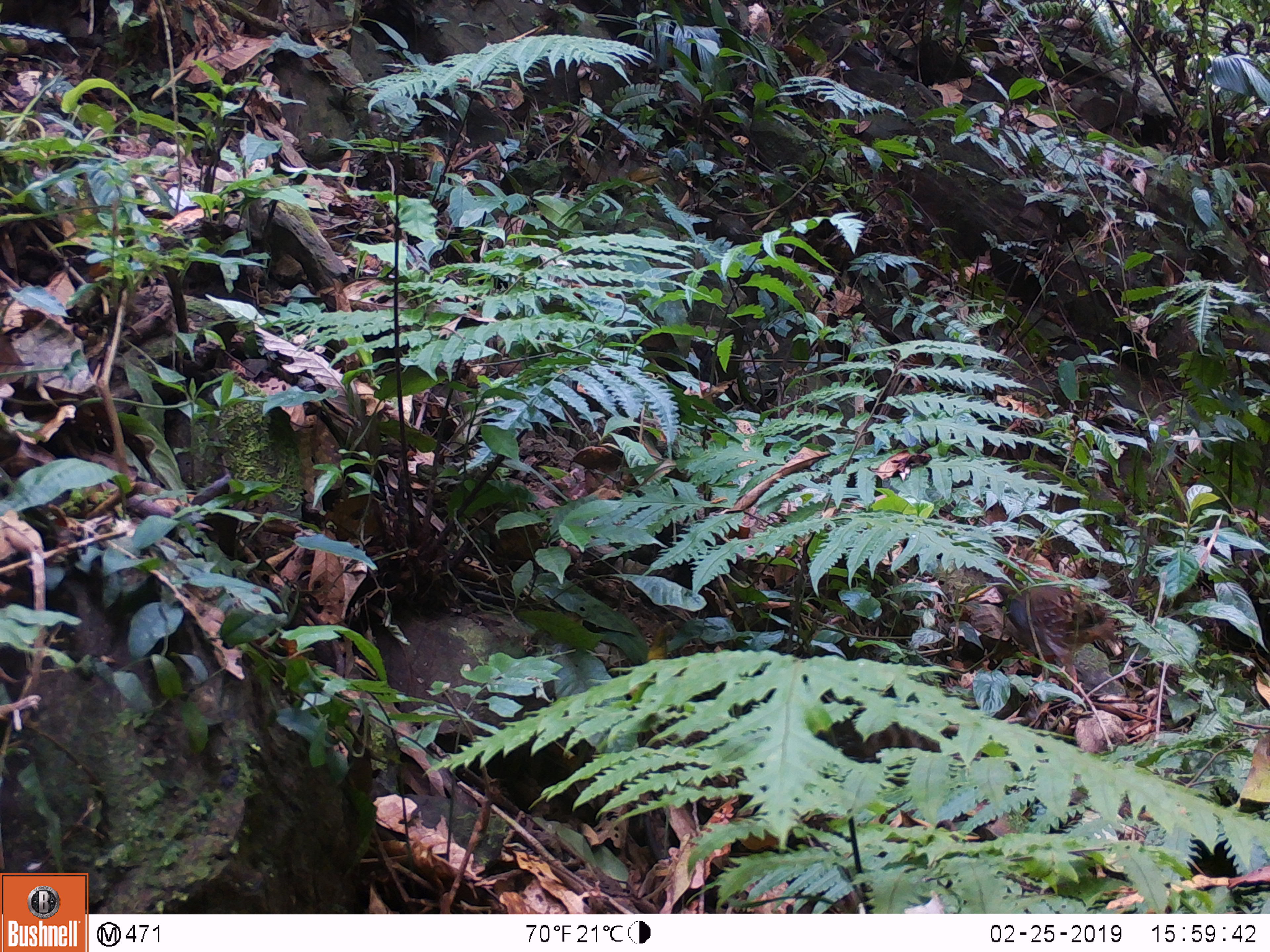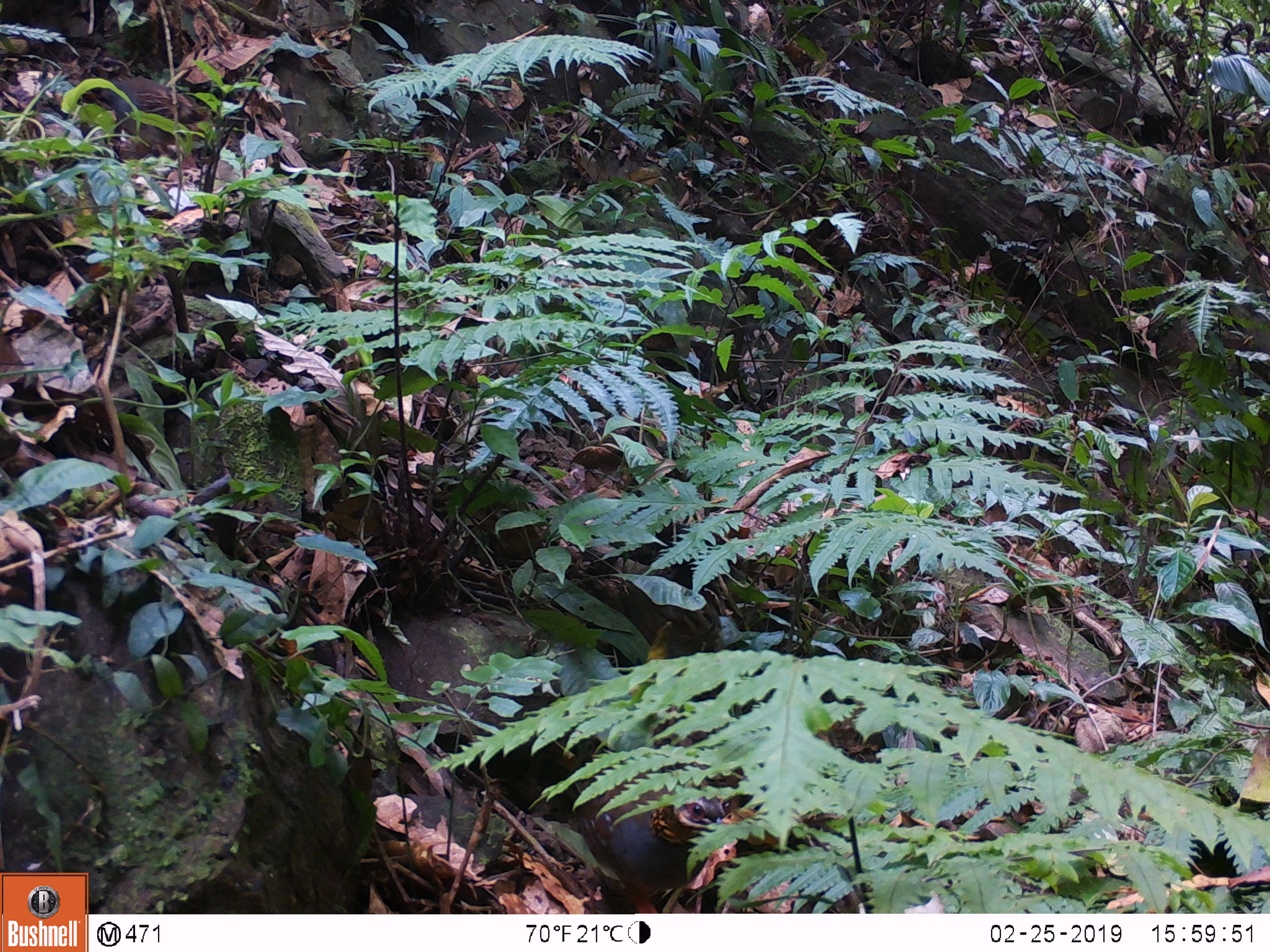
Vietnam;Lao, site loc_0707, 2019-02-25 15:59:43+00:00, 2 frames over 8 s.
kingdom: Animalia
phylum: Chordata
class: Aves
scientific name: Aves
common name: bird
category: unidentified bird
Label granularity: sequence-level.